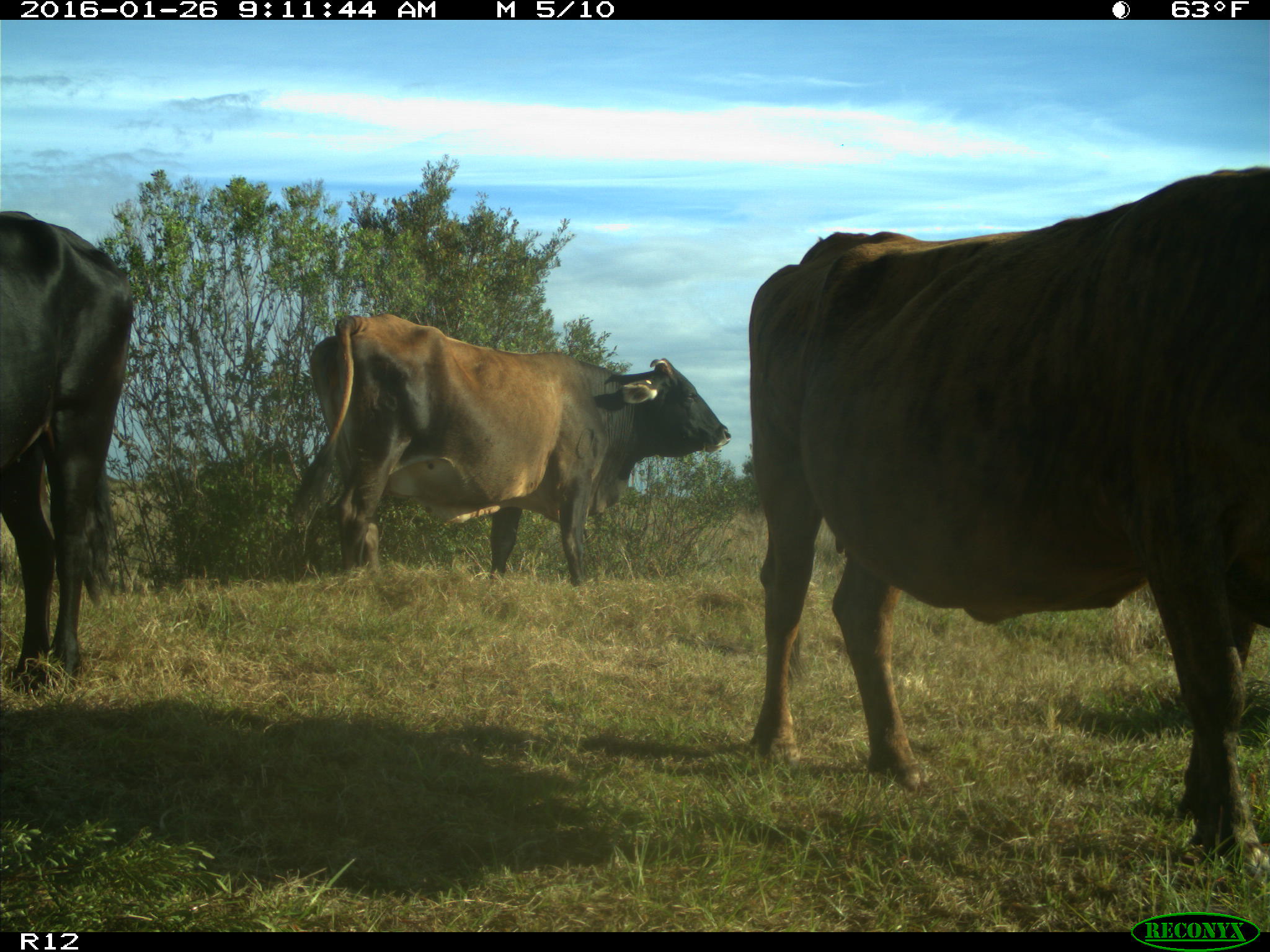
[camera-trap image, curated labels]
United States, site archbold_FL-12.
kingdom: Animalia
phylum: Chordata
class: Mammalia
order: Artiodactyla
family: Bovidae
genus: Bos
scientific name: Bos taurus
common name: domestic cow